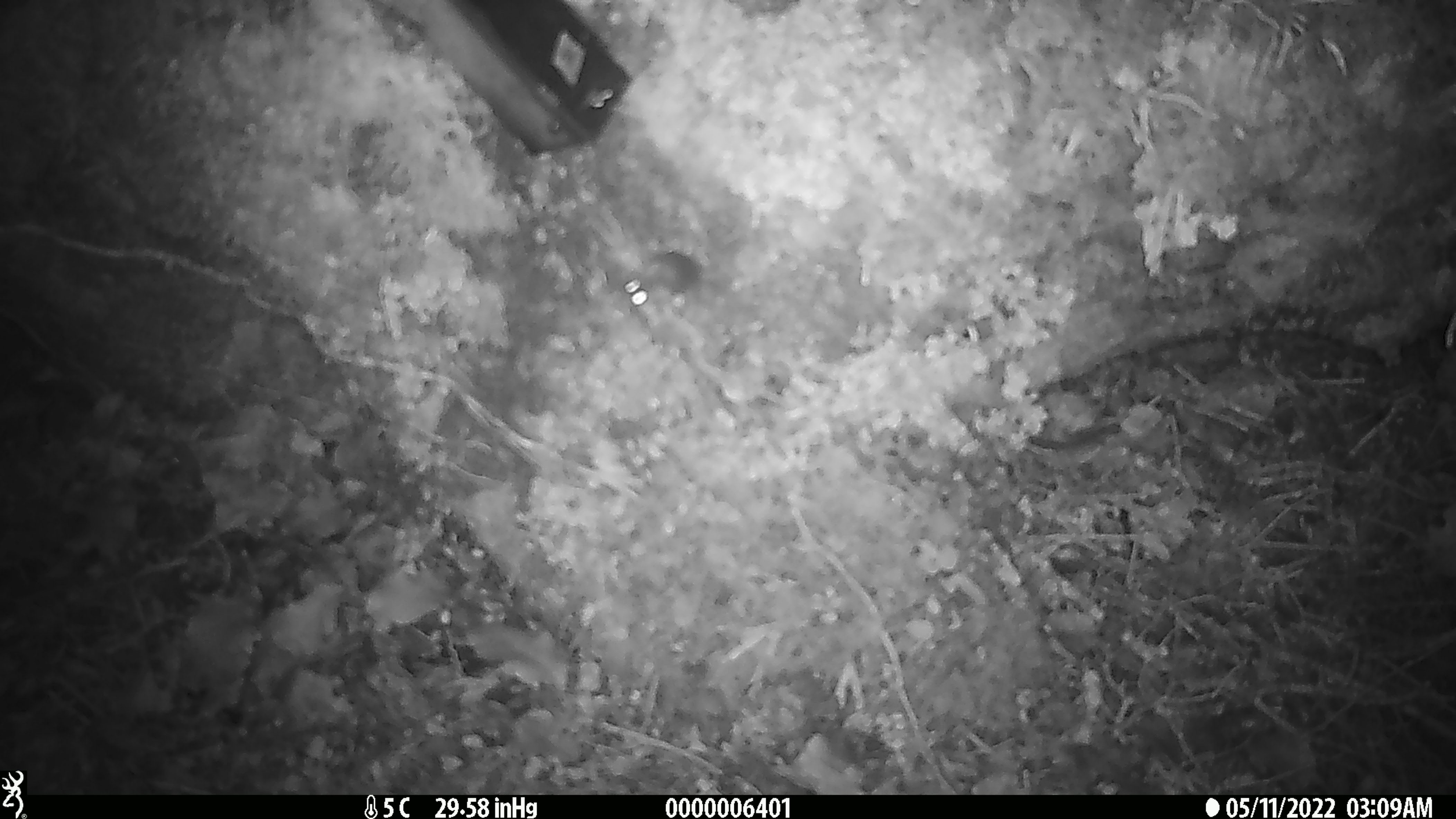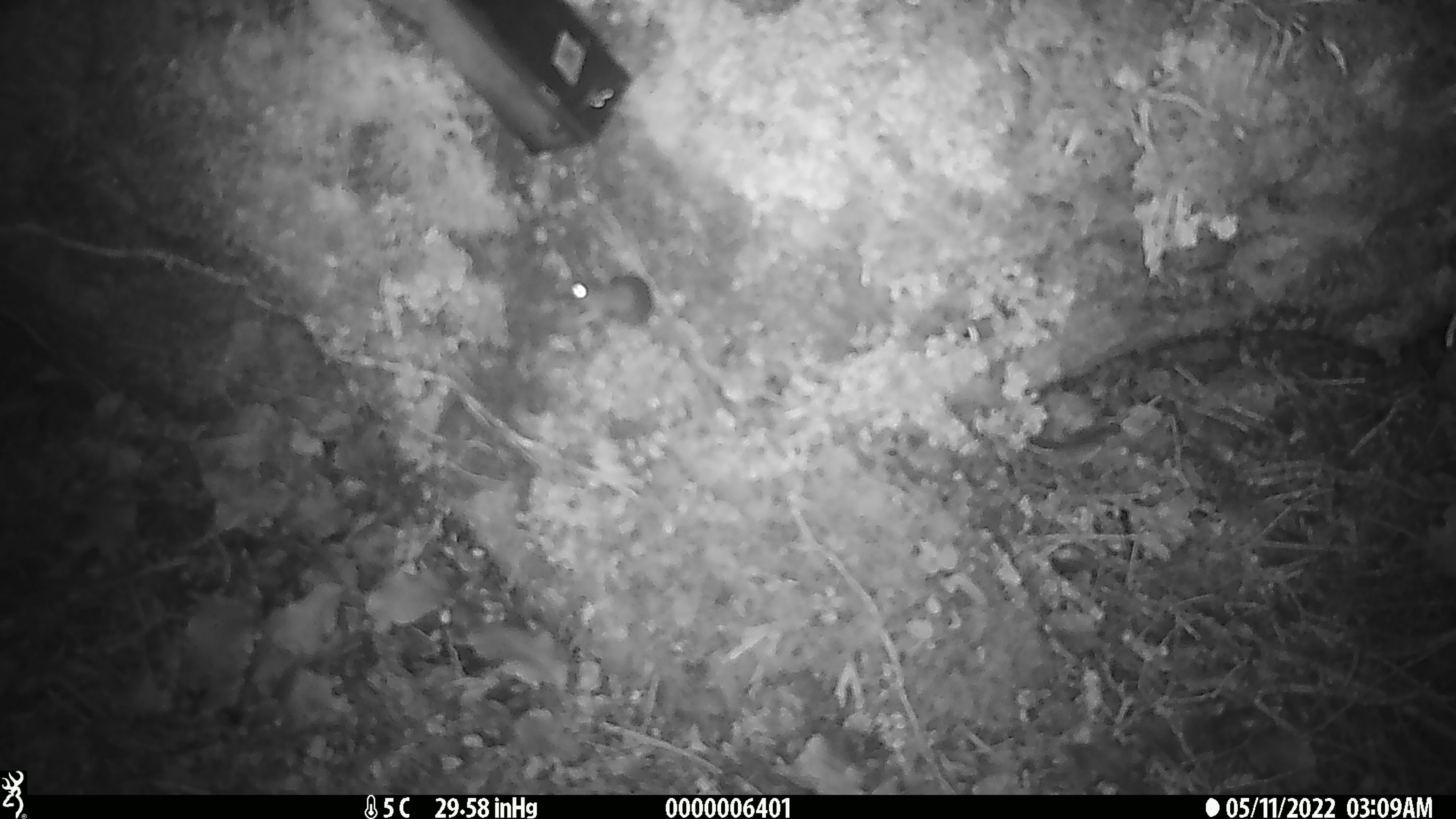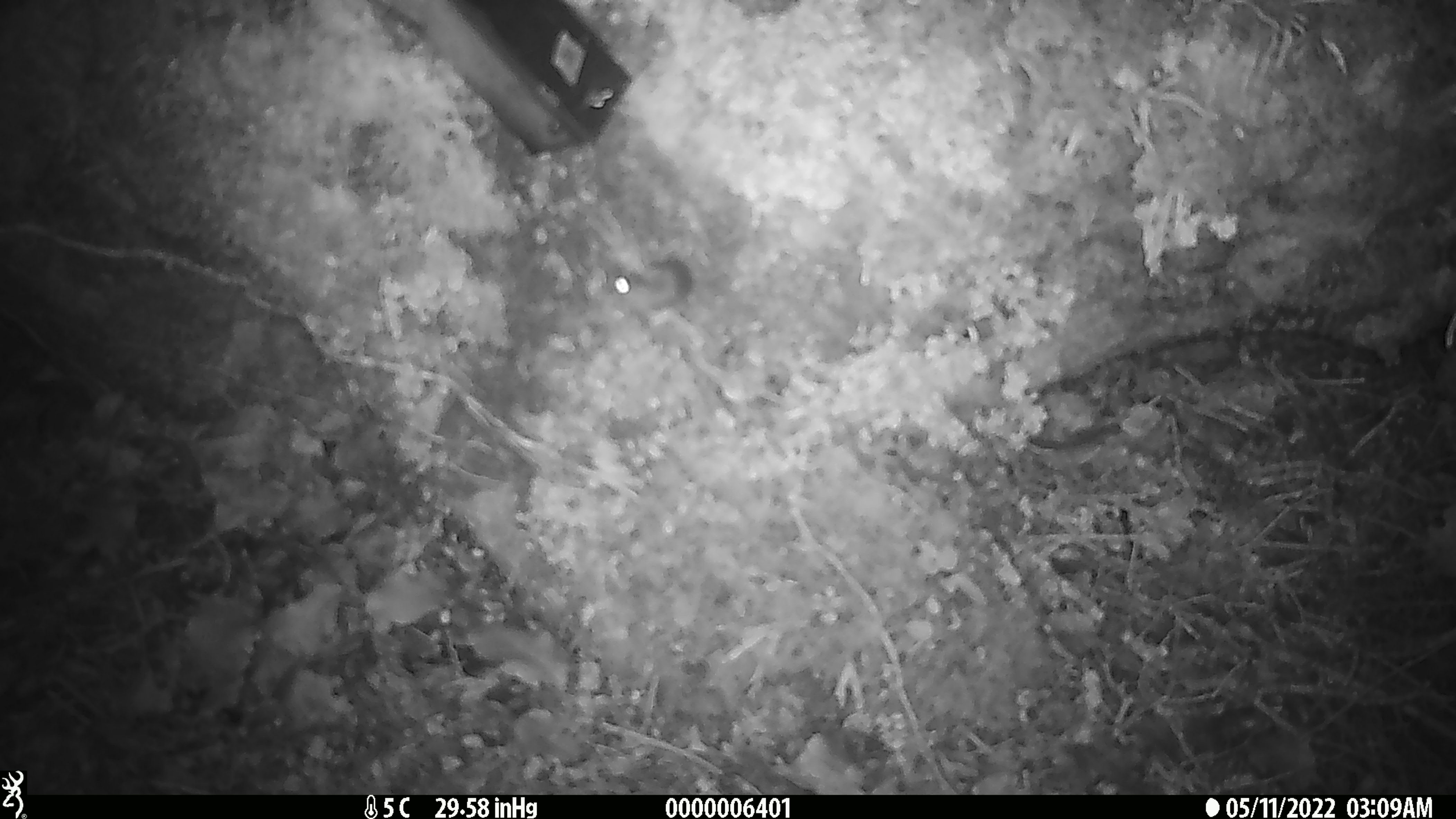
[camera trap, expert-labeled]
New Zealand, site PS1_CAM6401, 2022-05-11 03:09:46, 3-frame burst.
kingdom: Animalia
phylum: Chordata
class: Mammalia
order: Rodentia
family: Muridae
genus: Mus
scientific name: Mus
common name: mouse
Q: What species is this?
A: Mouse (Mus).